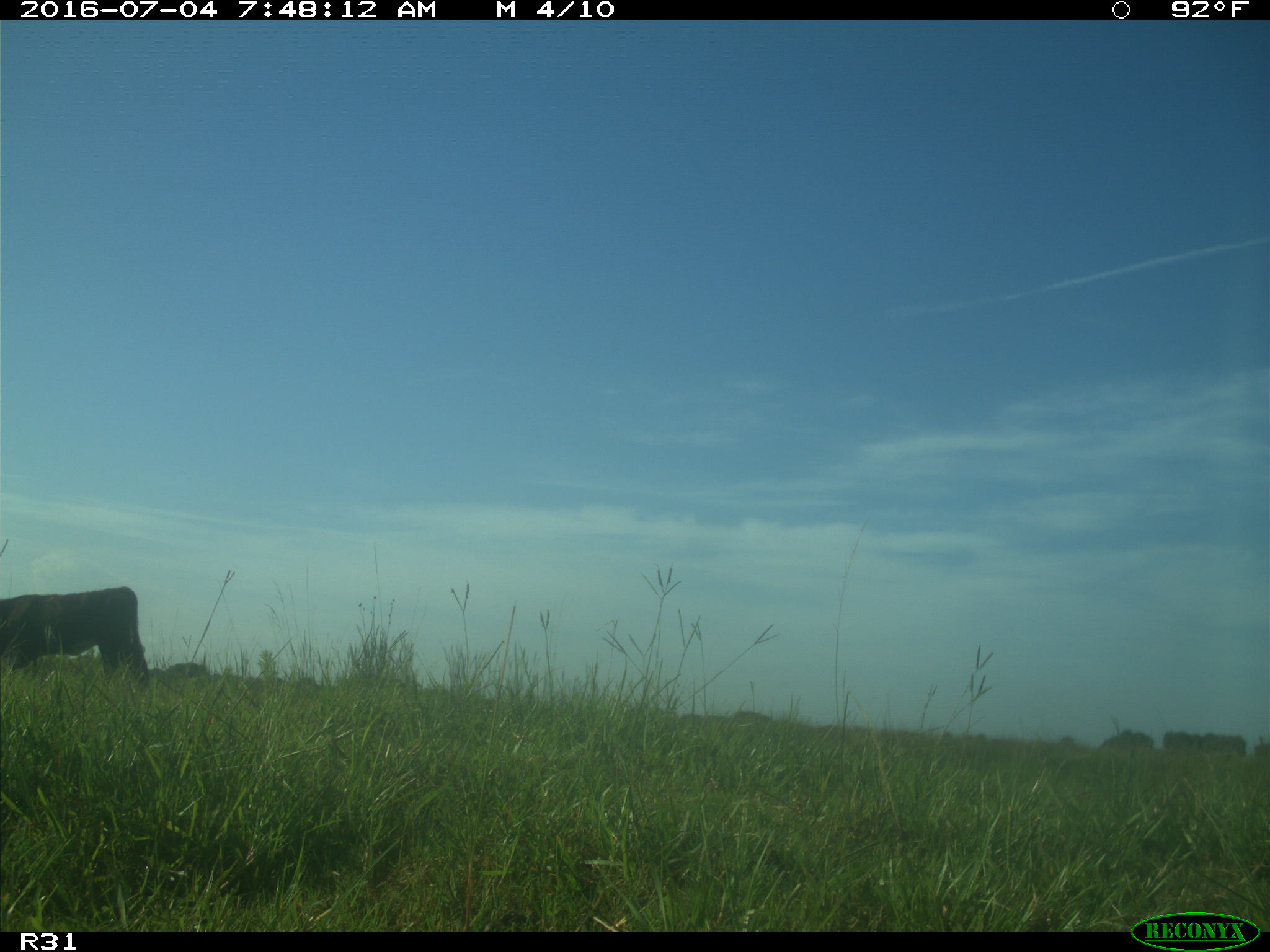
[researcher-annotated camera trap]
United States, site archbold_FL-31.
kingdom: Animalia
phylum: Chordata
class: Mammalia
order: Artiodactyla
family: Bovidae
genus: Bos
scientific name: Bos taurus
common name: domestic cow